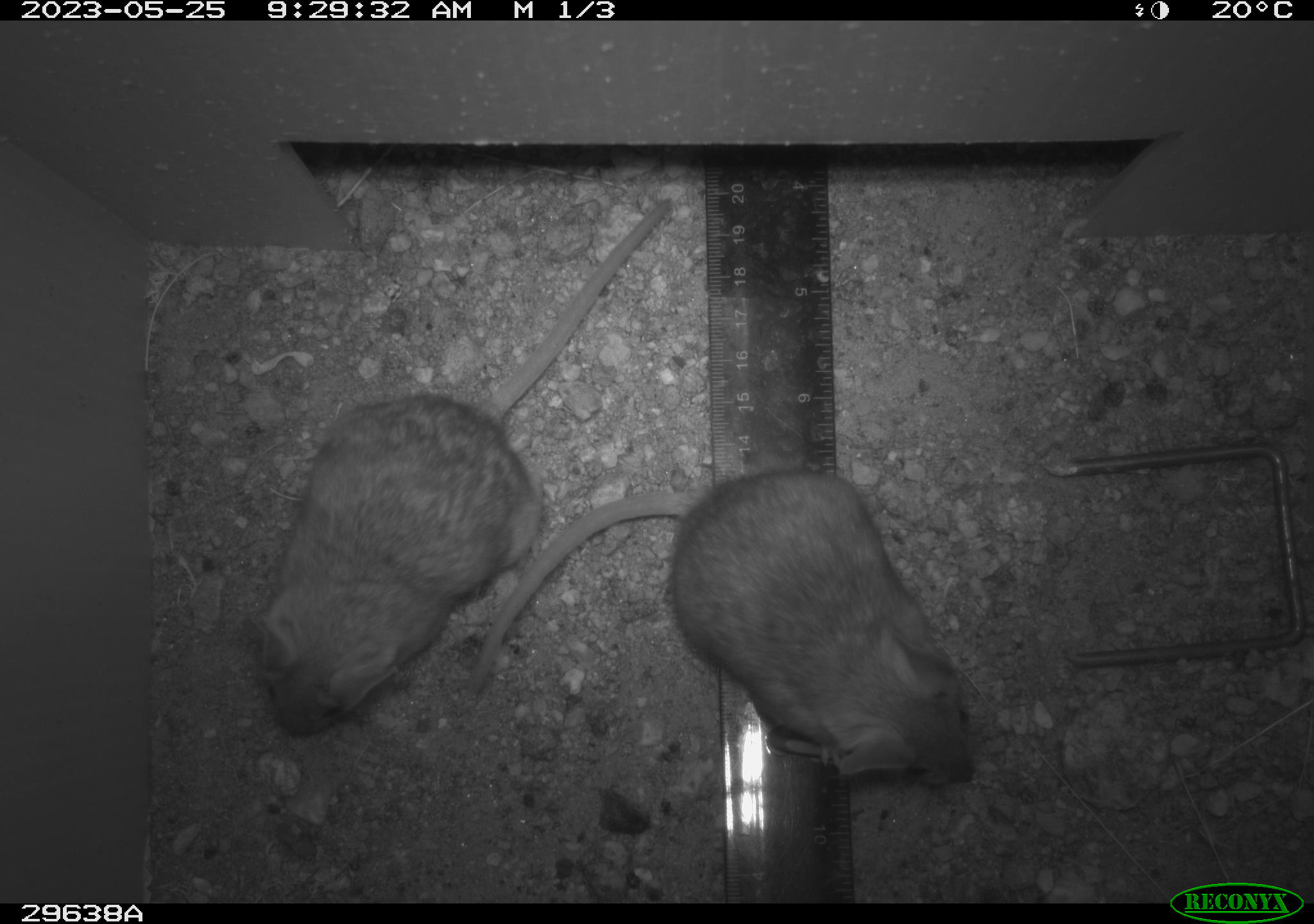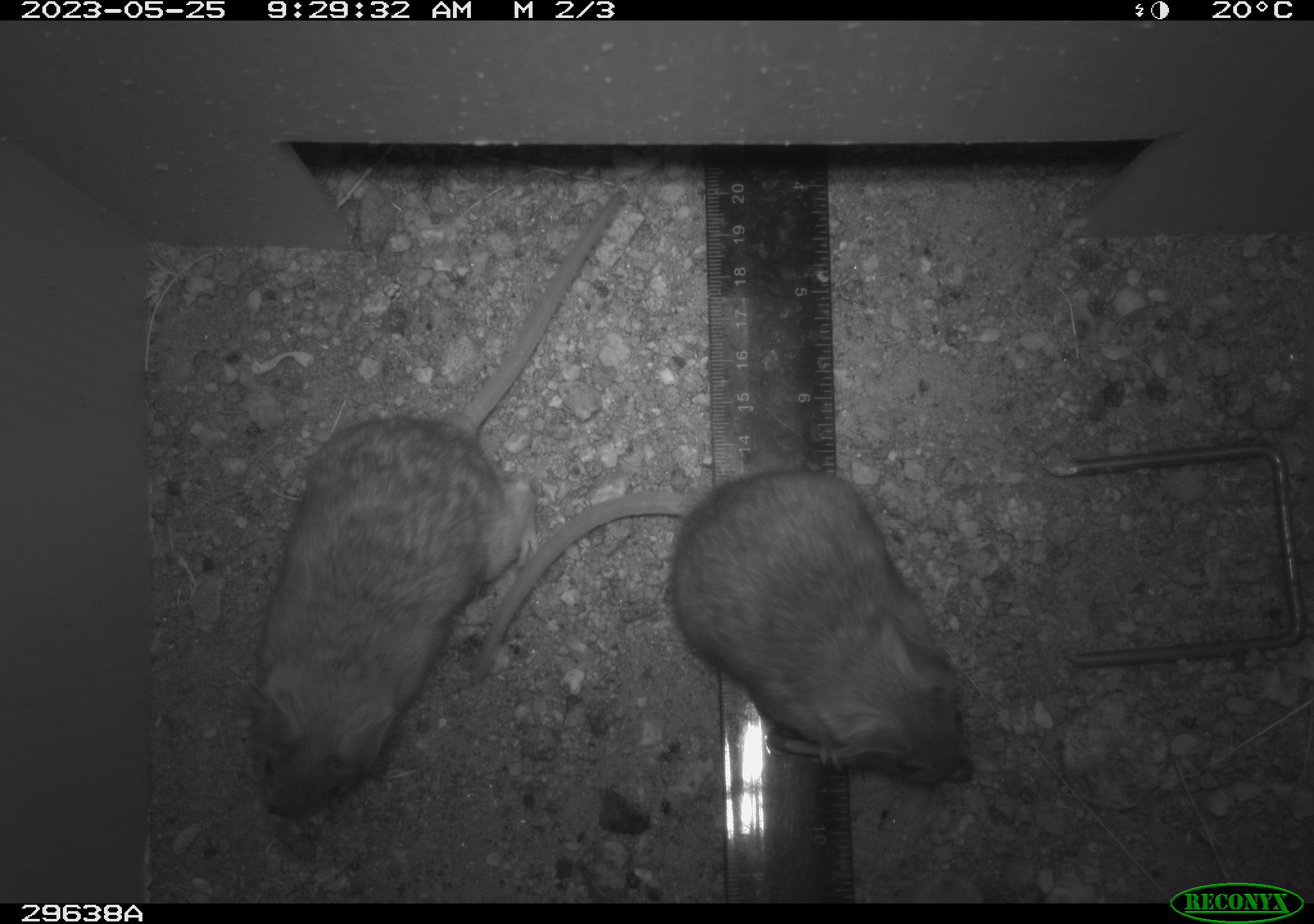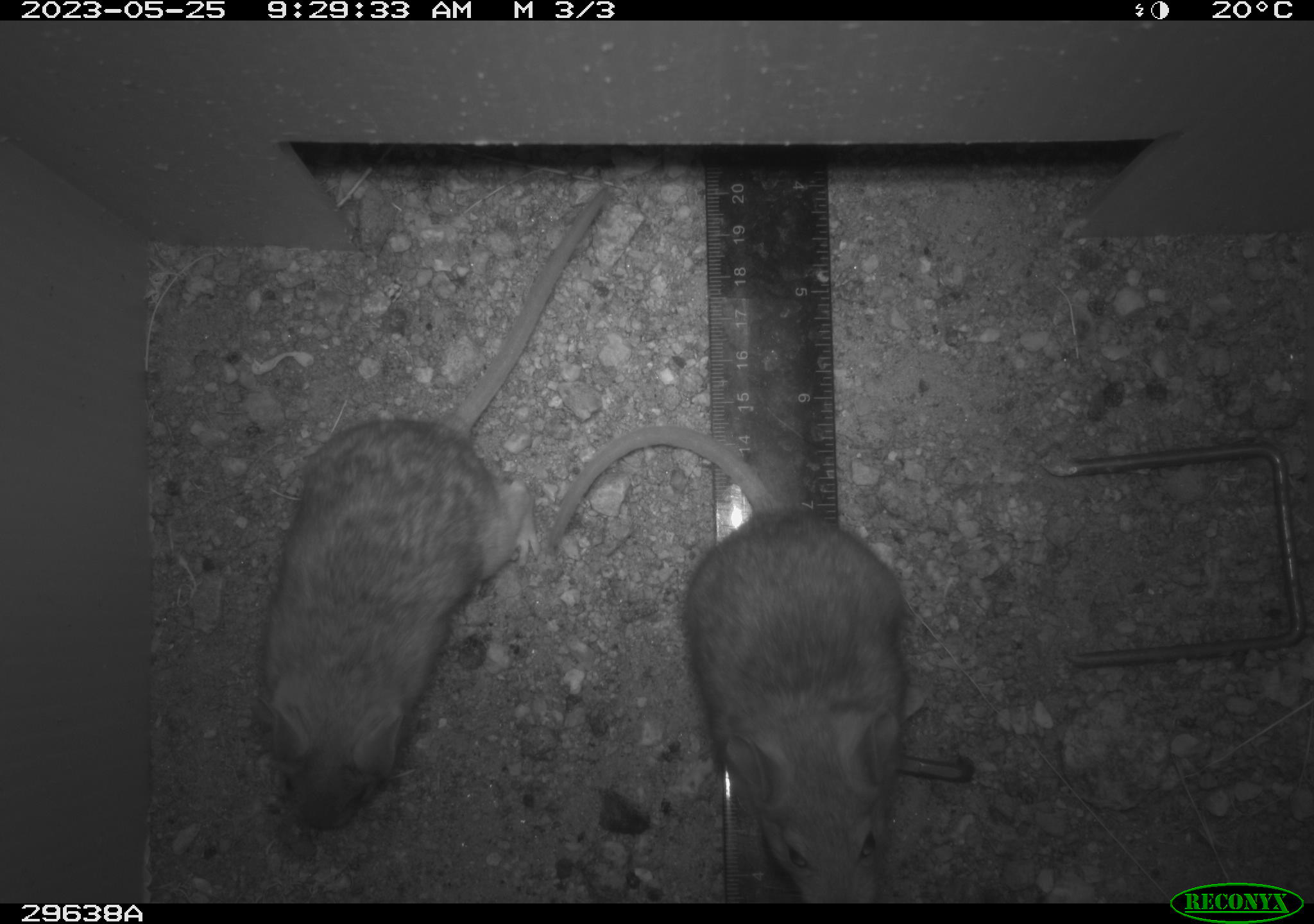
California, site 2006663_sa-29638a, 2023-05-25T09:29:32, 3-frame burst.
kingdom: Animalia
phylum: Chordata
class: Mammalia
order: Rodentia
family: Cricetidae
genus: Peromyscus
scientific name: Peromyscus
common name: deer mice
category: peromyscus species